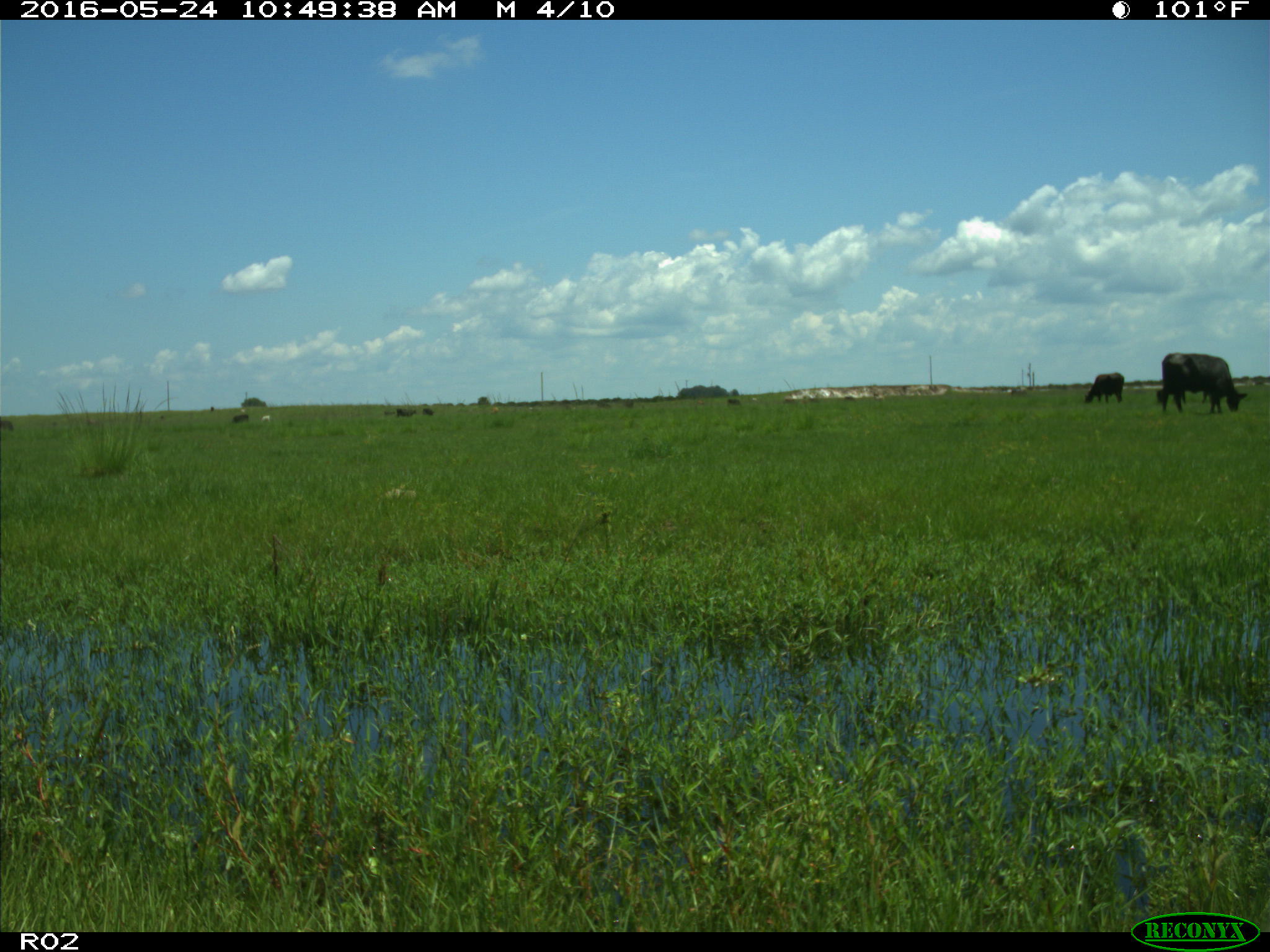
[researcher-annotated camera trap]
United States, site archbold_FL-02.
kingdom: Animalia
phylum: Chordata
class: Mammalia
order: Artiodactyla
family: Bovidae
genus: Bos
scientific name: Bos taurus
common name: domestic cow